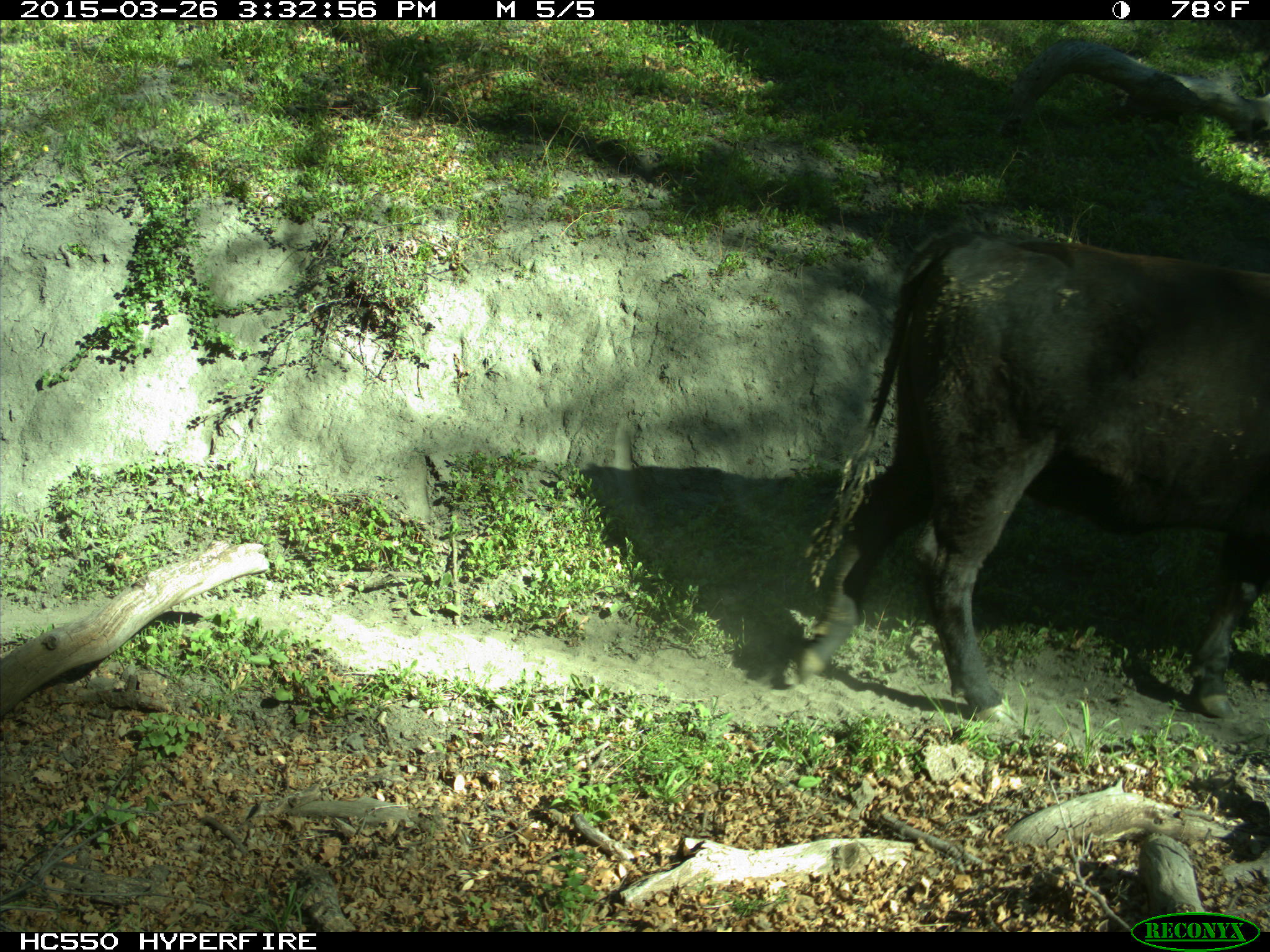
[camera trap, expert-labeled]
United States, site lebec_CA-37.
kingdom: Animalia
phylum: Chordata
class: Mammalia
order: Artiodactyla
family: Bovidae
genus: Bos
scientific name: Bos taurus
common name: domestic cow